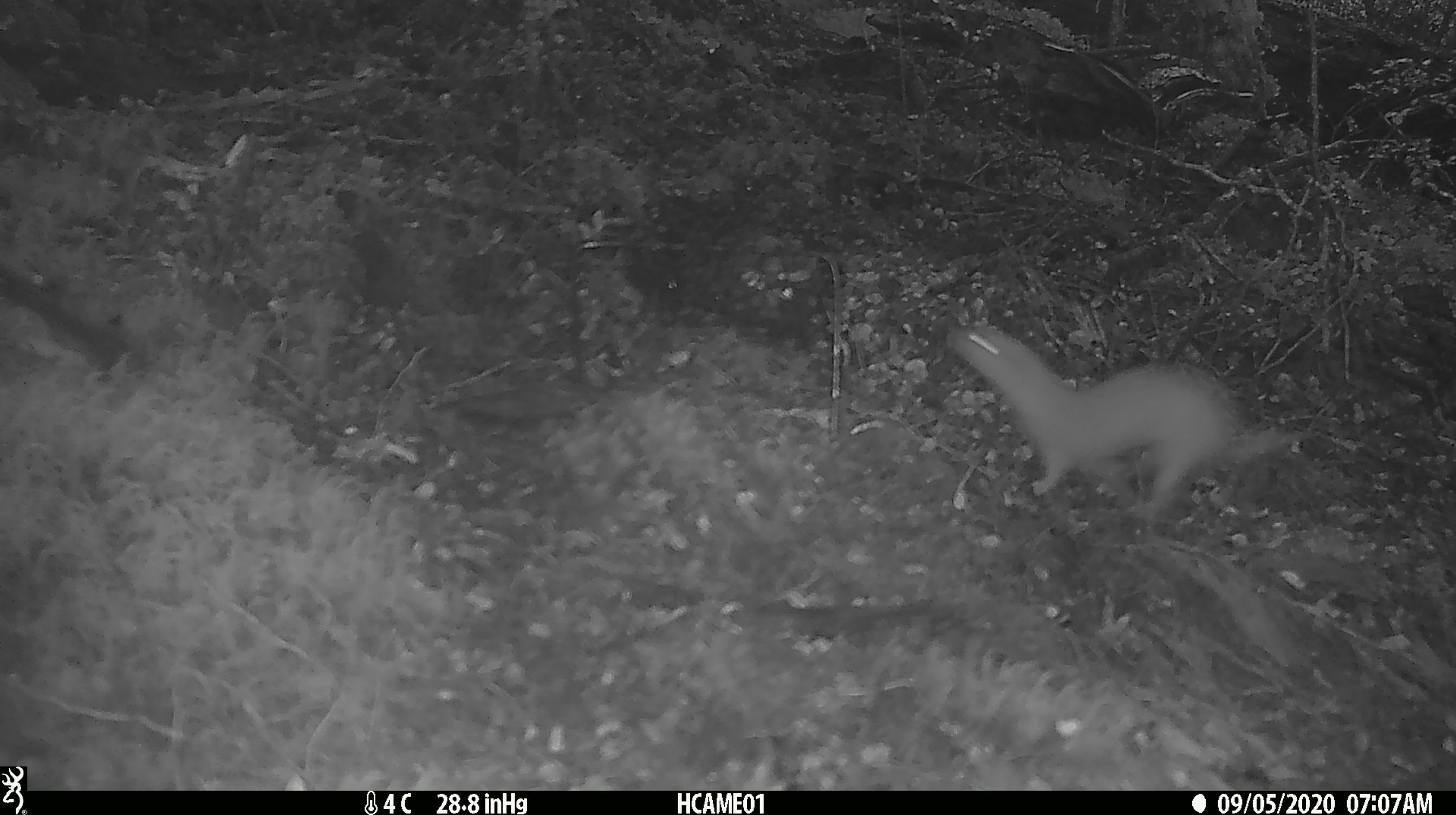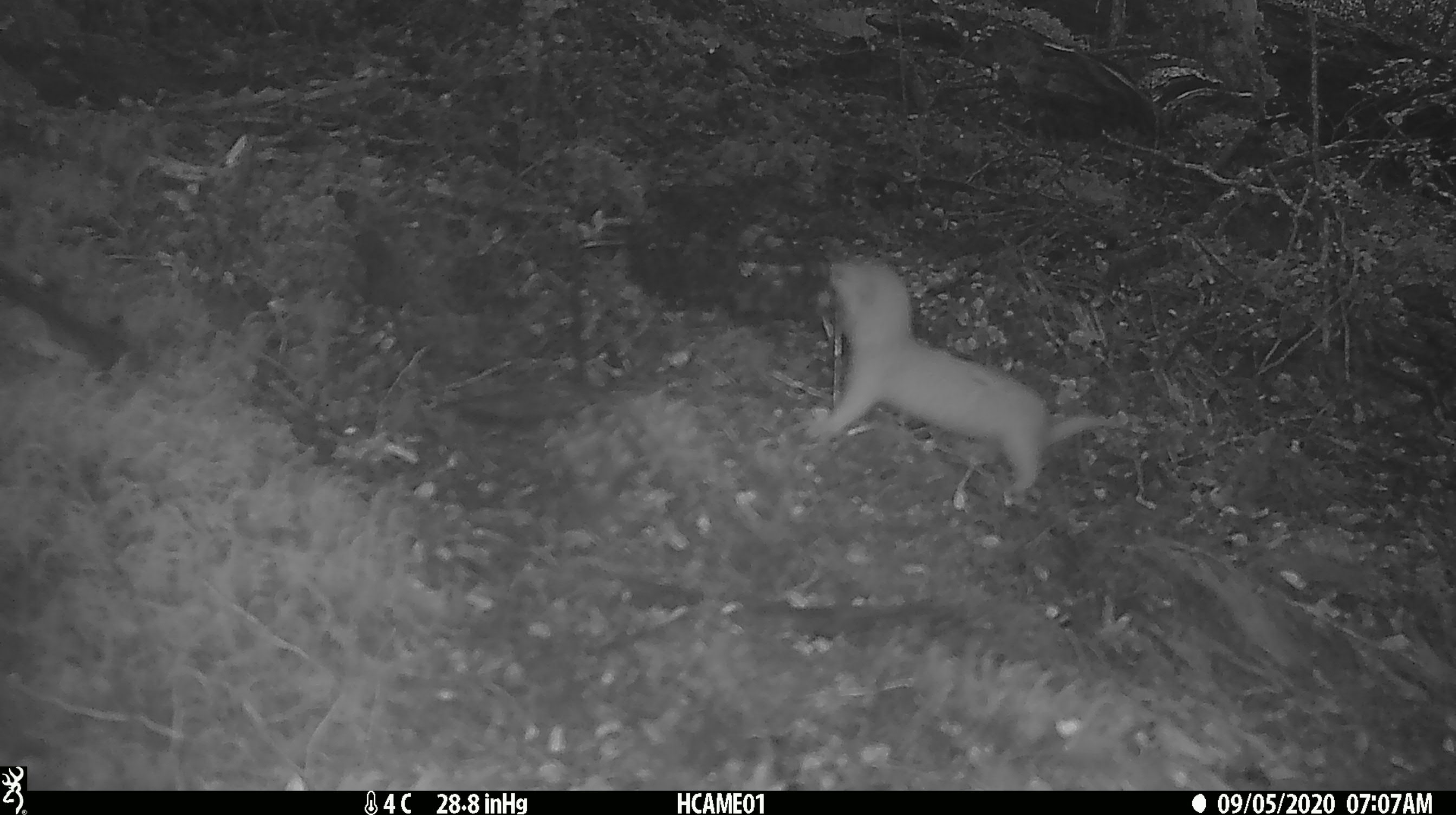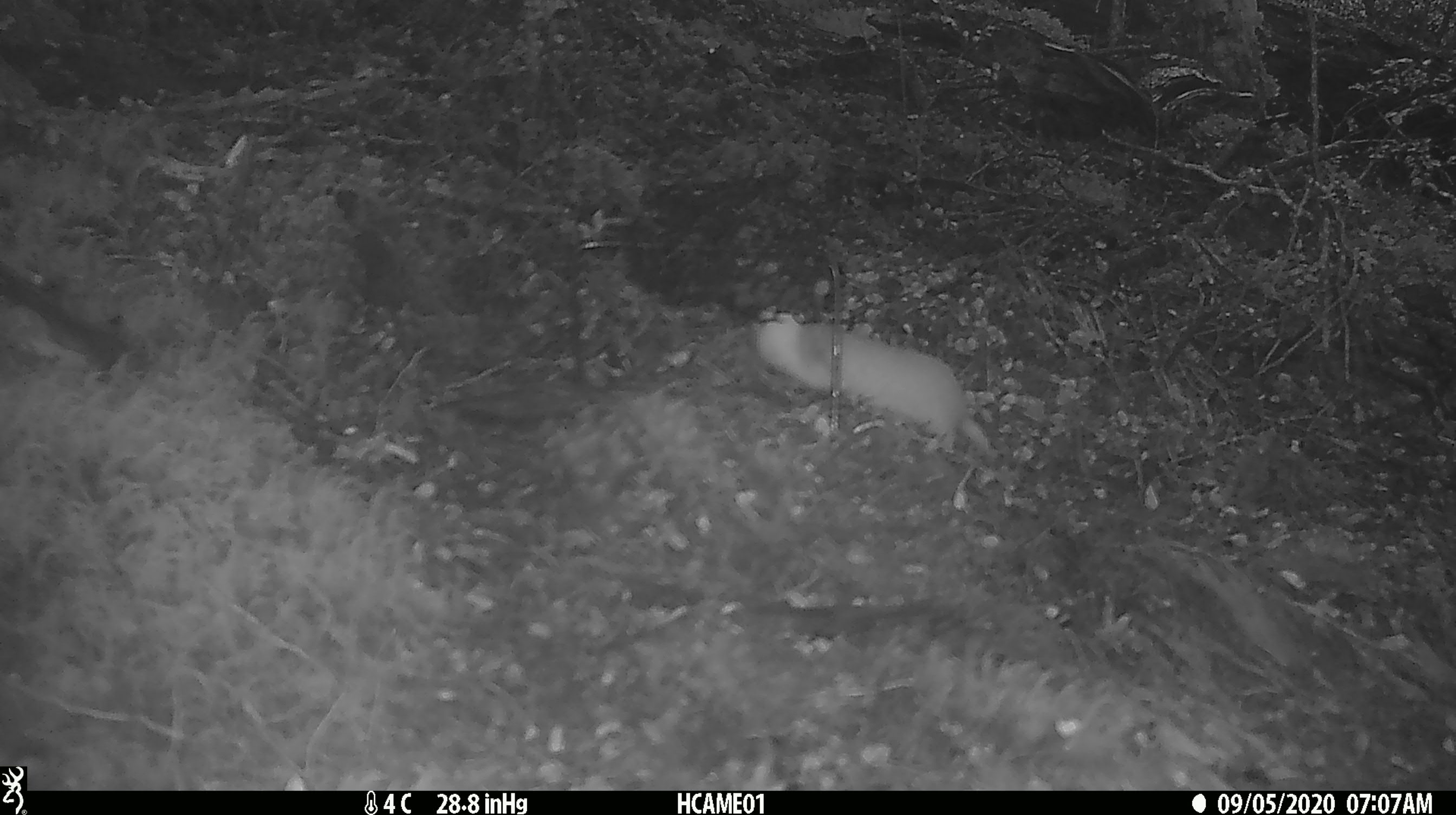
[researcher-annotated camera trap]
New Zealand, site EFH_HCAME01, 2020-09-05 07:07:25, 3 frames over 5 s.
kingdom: Animalia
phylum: Chordata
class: Mammalia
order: Carnivora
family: Mustelidae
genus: Mustela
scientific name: Mustela nivalis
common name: least weasel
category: weasel